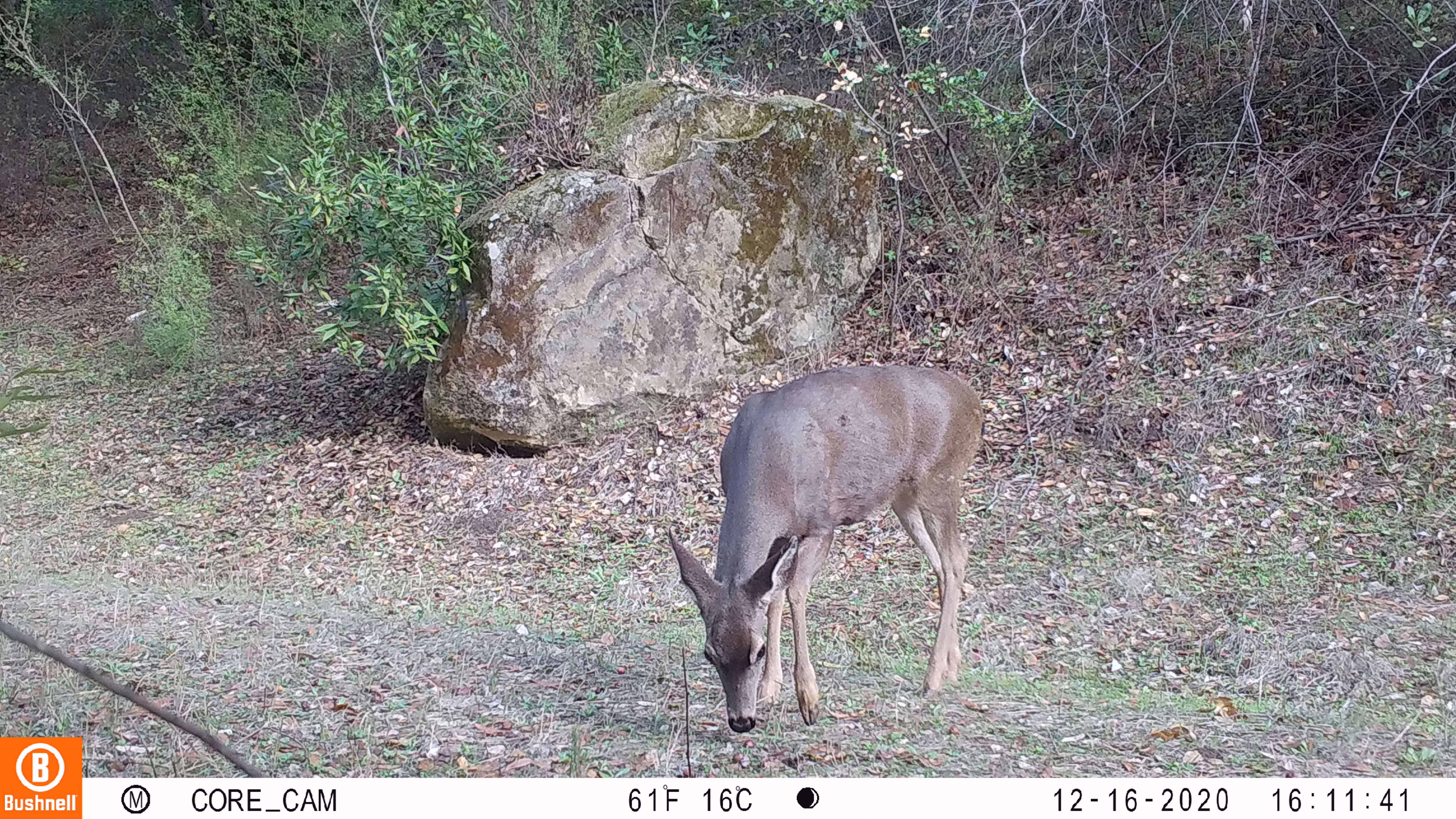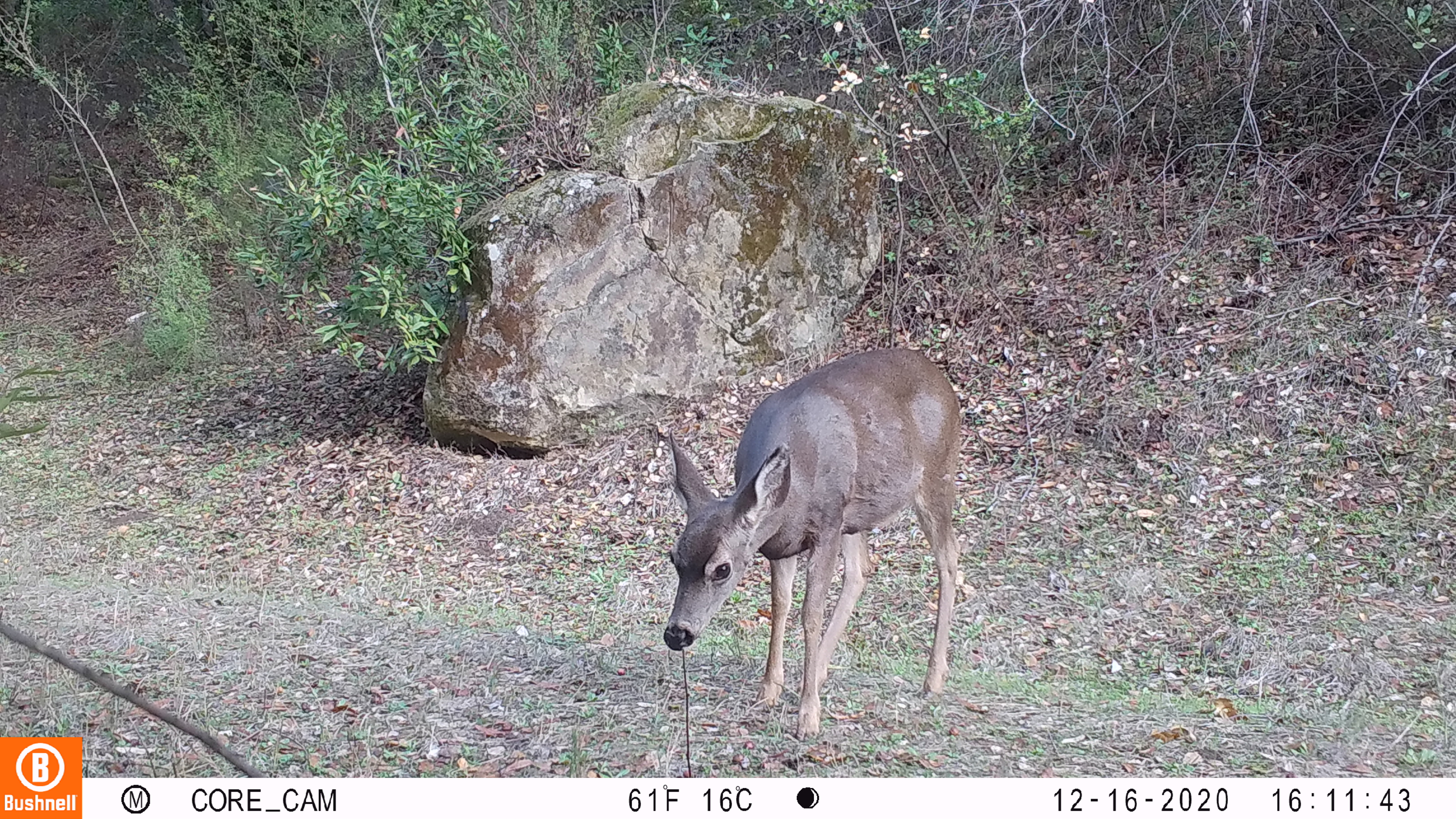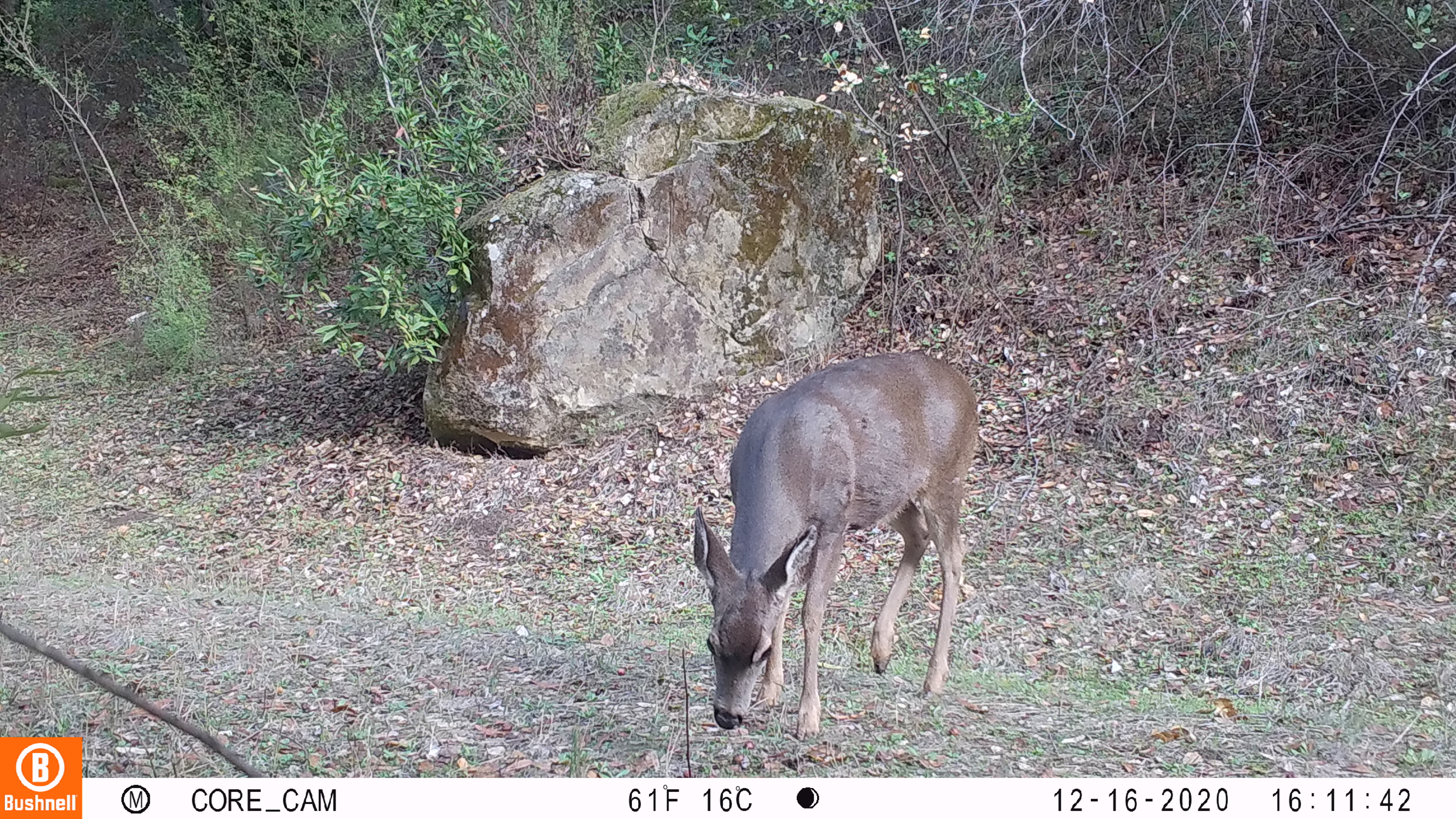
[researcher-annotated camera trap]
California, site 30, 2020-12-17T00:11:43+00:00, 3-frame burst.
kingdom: Animalia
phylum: Chordata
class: Mammalia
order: Artiodactyla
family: Cervidae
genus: Odocoileus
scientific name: Odocoileus hemionus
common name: mule deer